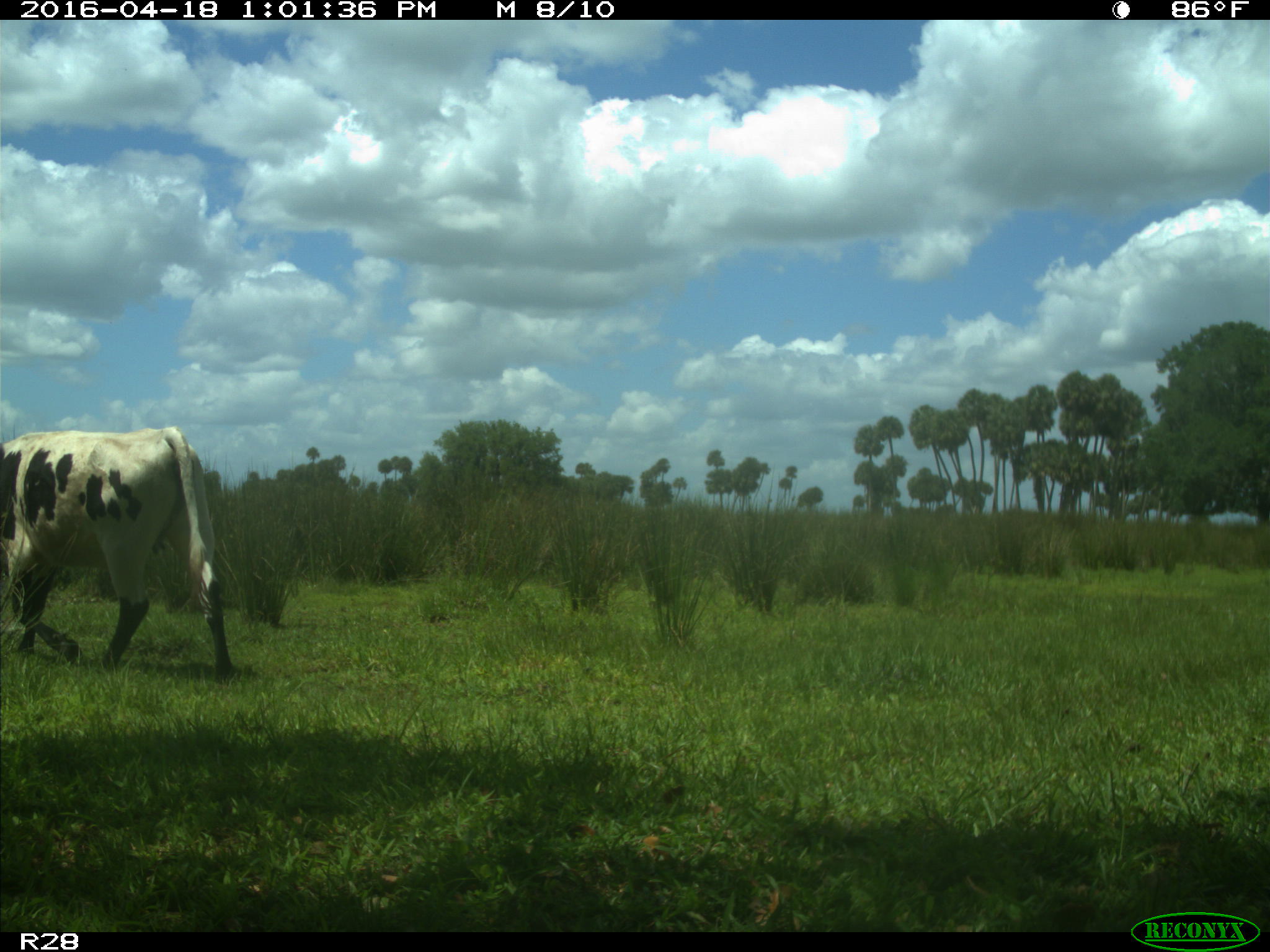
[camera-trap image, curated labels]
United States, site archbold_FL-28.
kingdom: Animalia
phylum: Chordata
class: Mammalia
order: Artiodactyla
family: Bovidae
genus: Bos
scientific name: Bos taurus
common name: domestic cow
Bos taurus (domestic cow).